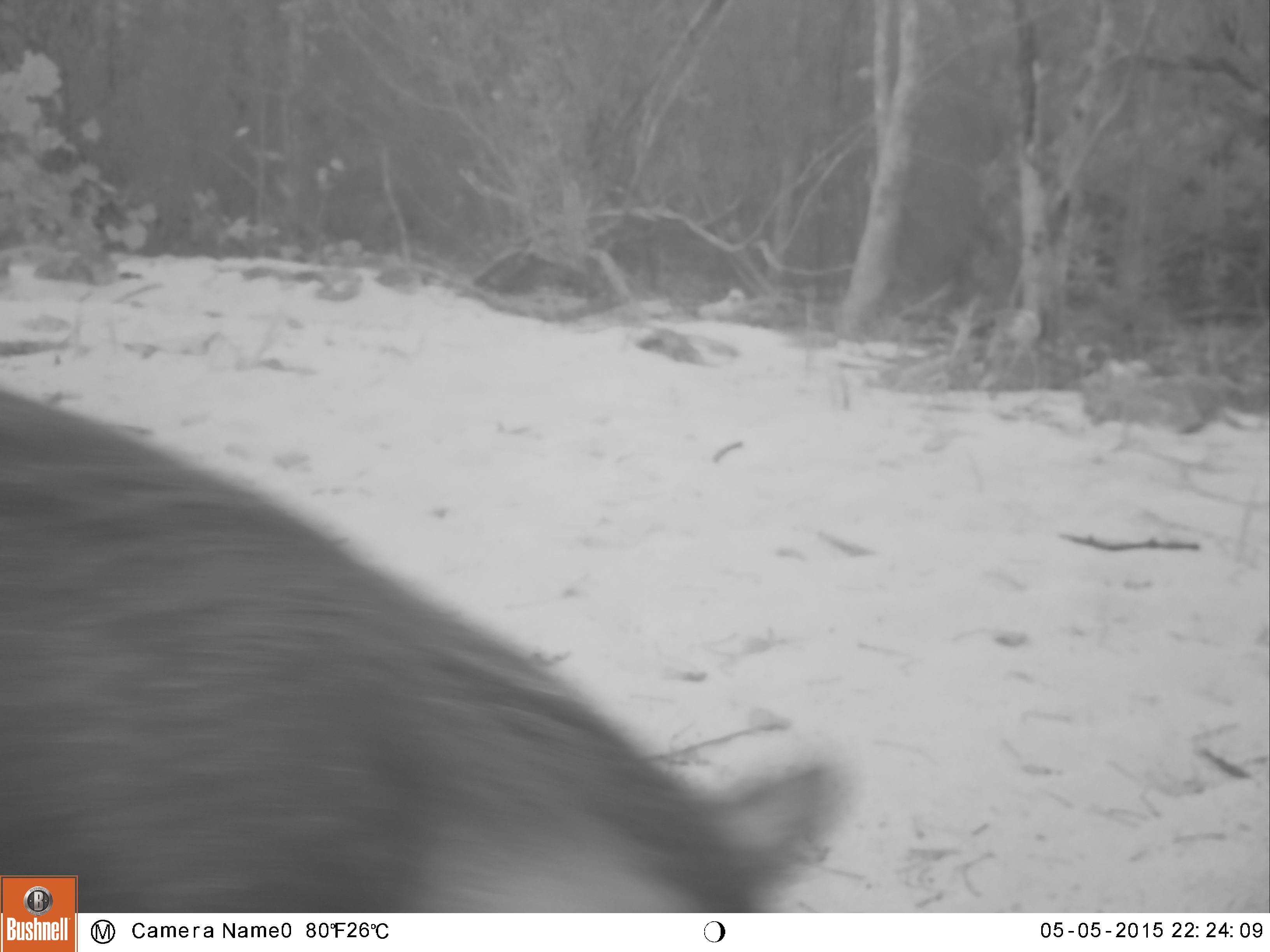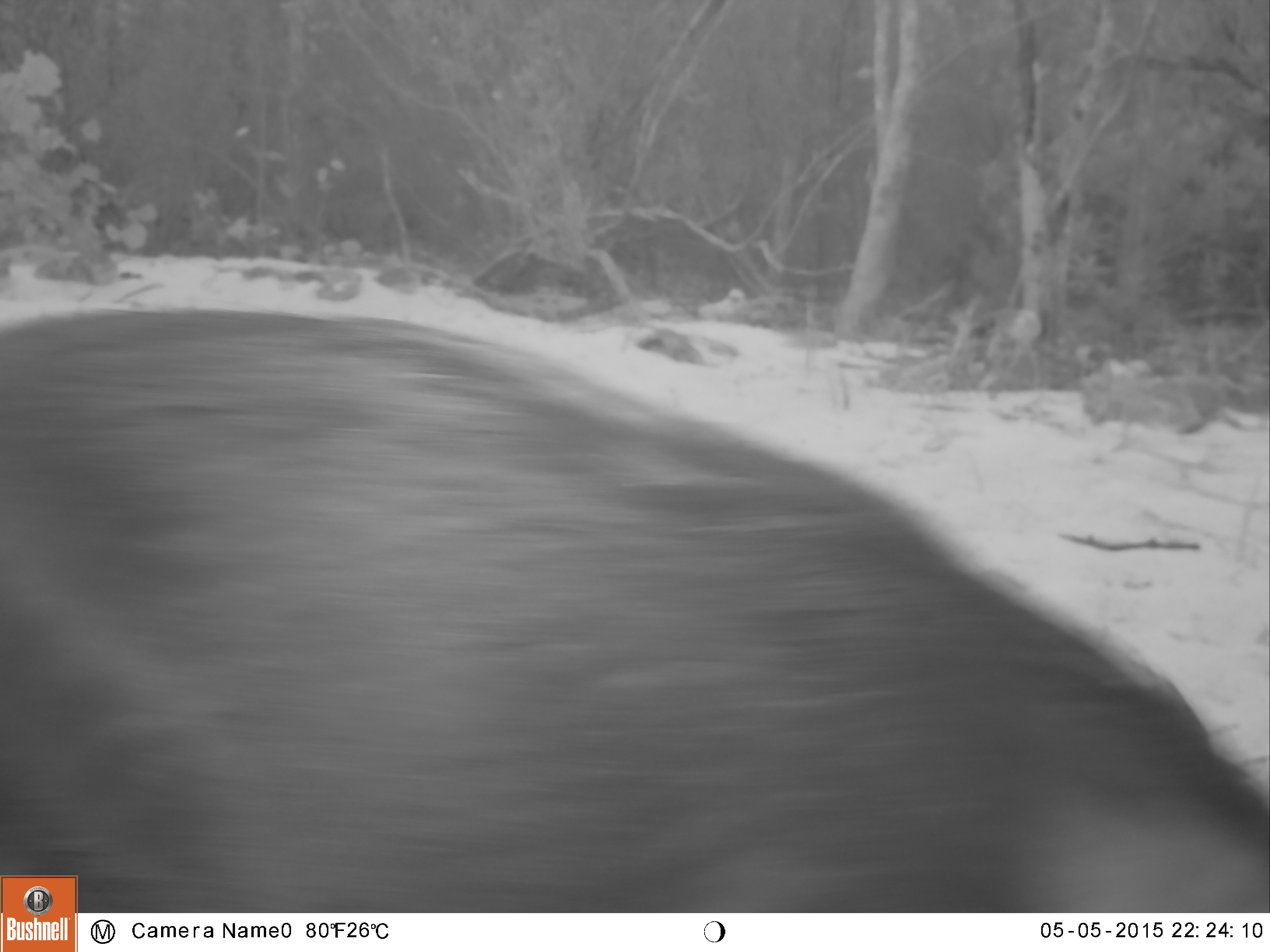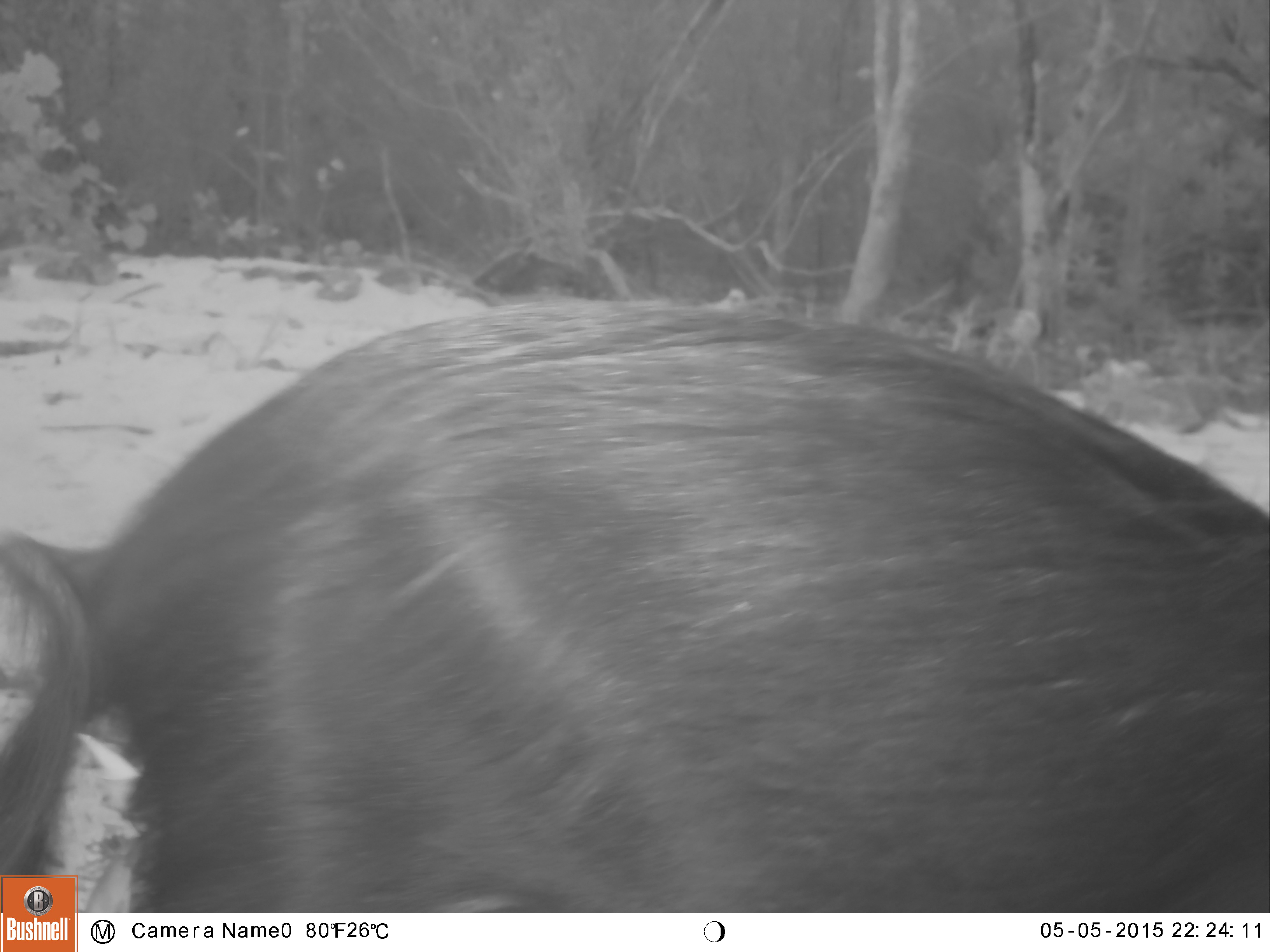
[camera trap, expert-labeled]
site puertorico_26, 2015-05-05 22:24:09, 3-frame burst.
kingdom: Animalia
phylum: Chordata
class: Mammalia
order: Artiodactyla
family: Suidae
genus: Sus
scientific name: Sus scrofa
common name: pig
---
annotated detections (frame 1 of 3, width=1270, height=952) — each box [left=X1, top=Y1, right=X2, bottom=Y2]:
pig: [left=0, top=324, right=856, bottom=876]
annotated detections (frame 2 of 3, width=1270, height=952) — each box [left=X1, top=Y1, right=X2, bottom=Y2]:
unknown: [left=0, top=301, right=1270, bottom=900]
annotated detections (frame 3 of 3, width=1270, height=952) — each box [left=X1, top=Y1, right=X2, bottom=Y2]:
pig: [left=0, top=289, right=1270, bottom=911]